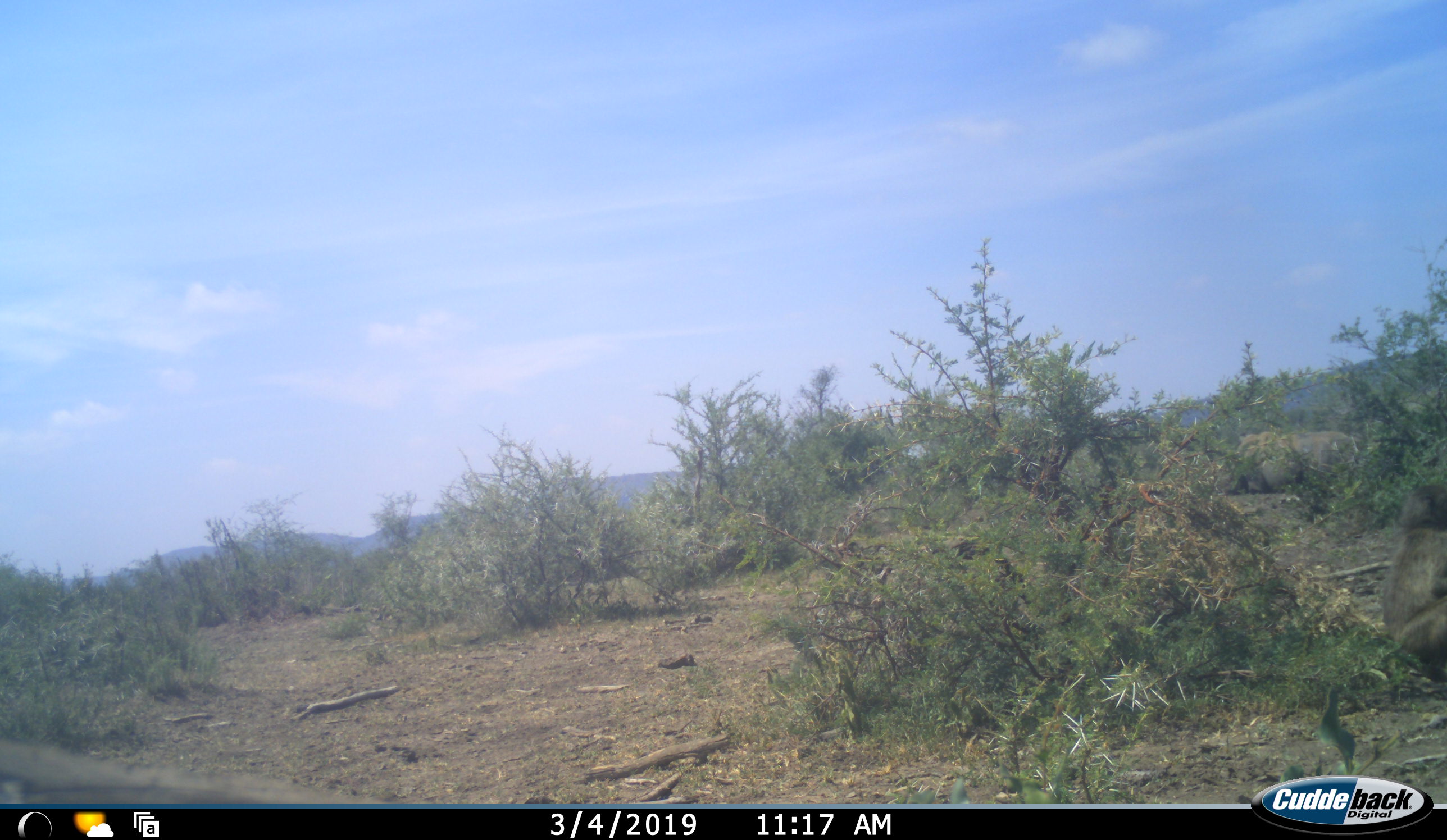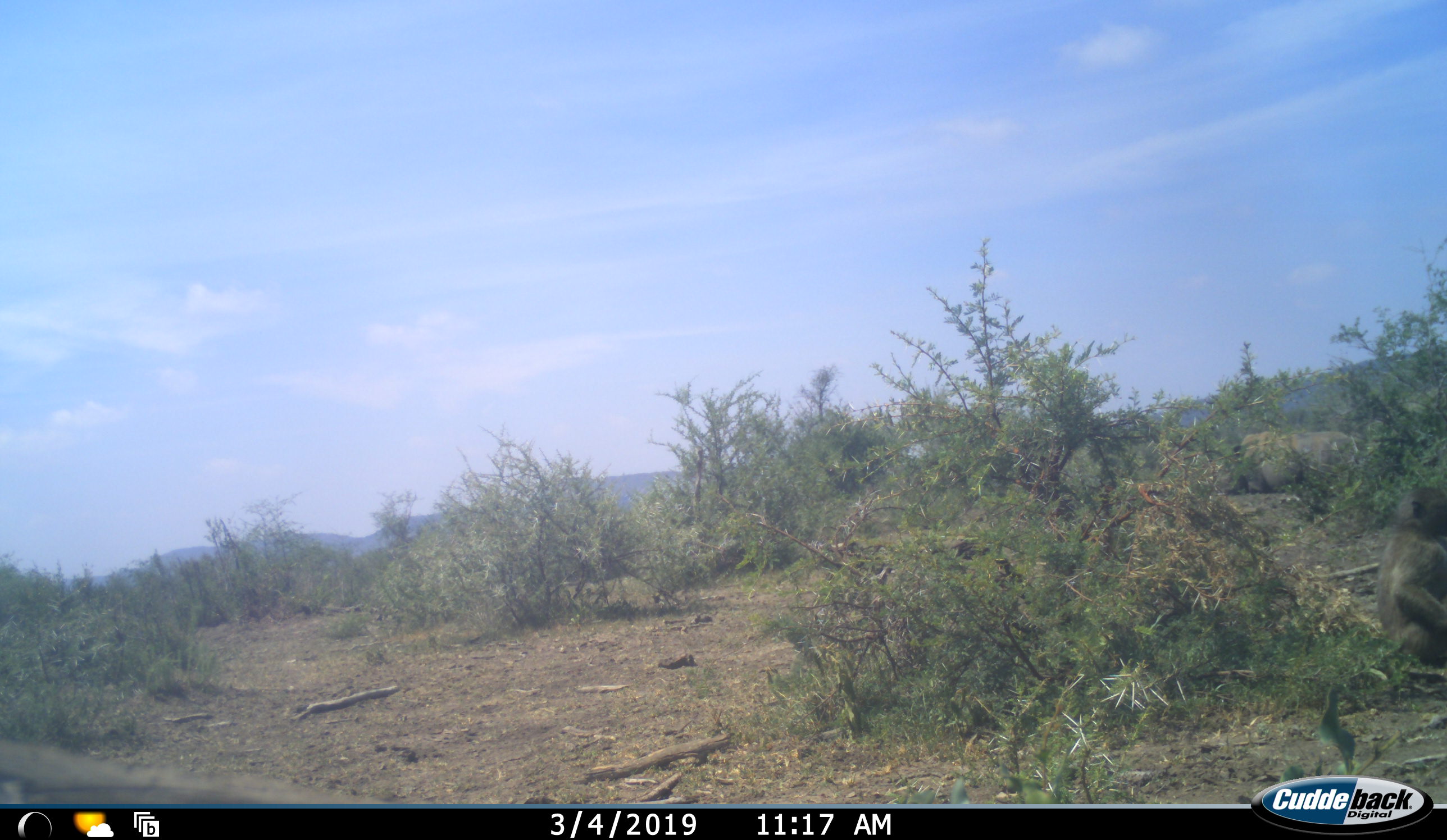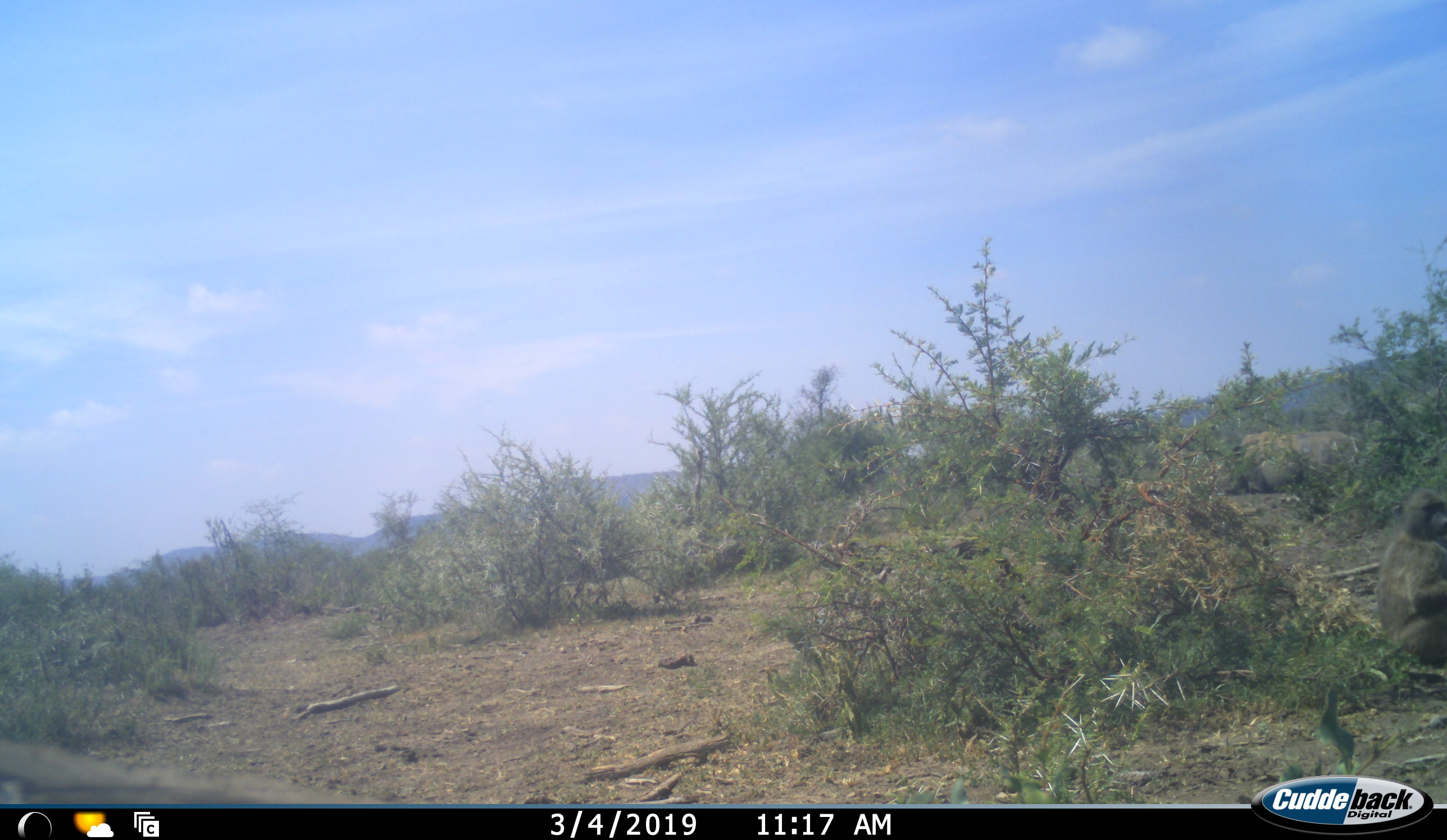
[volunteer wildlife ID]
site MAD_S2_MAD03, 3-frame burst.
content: unidentified animal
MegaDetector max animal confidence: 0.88